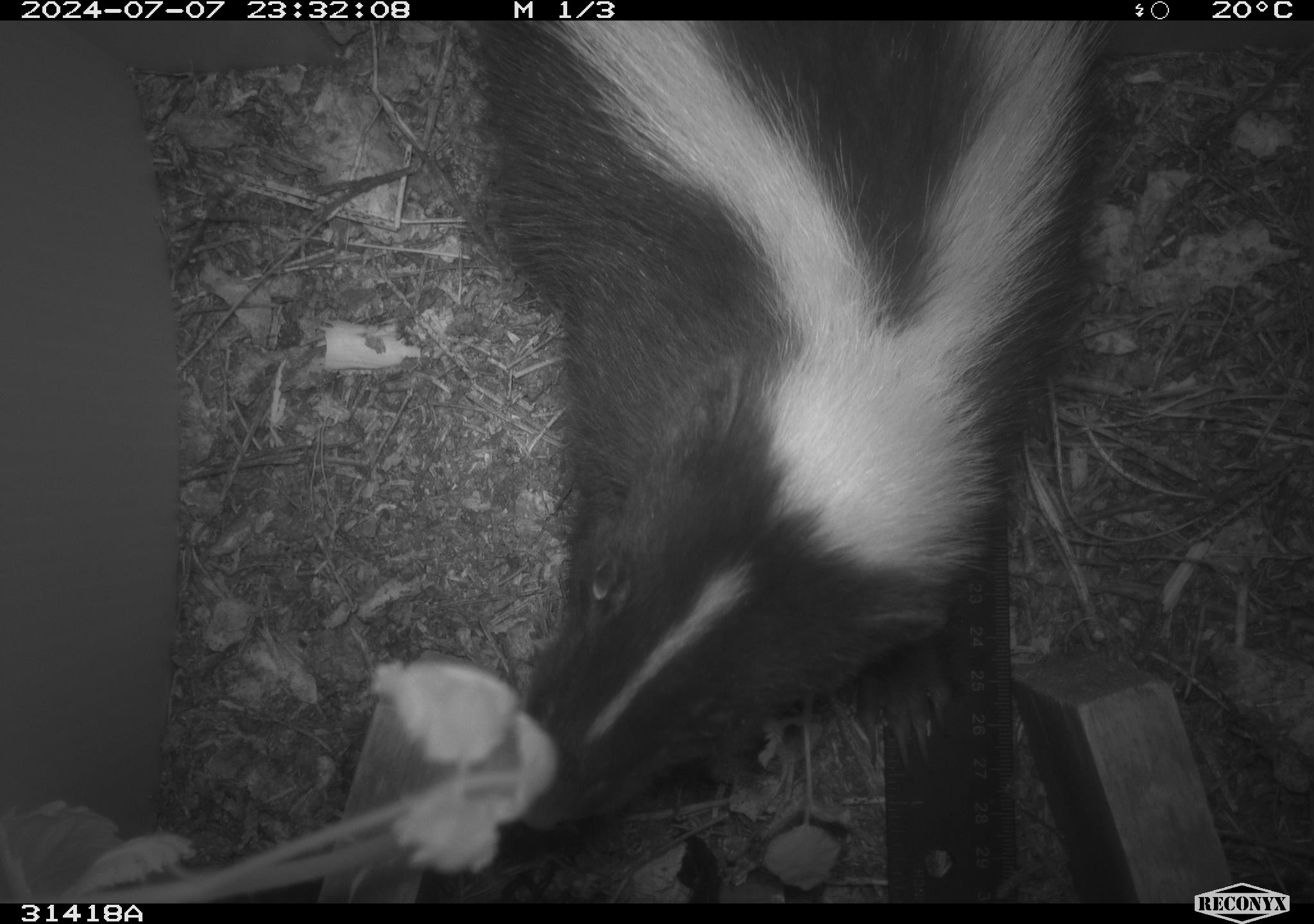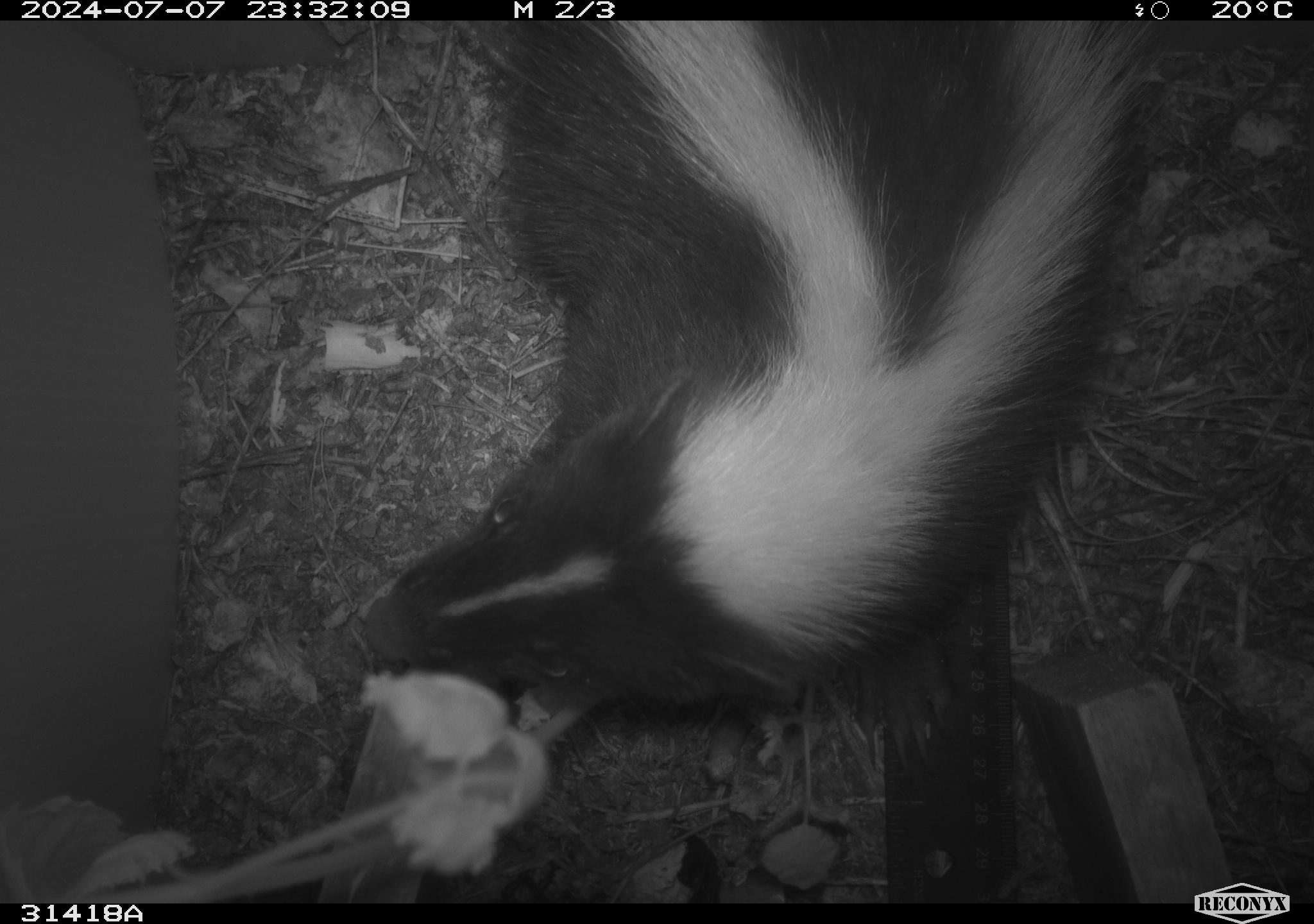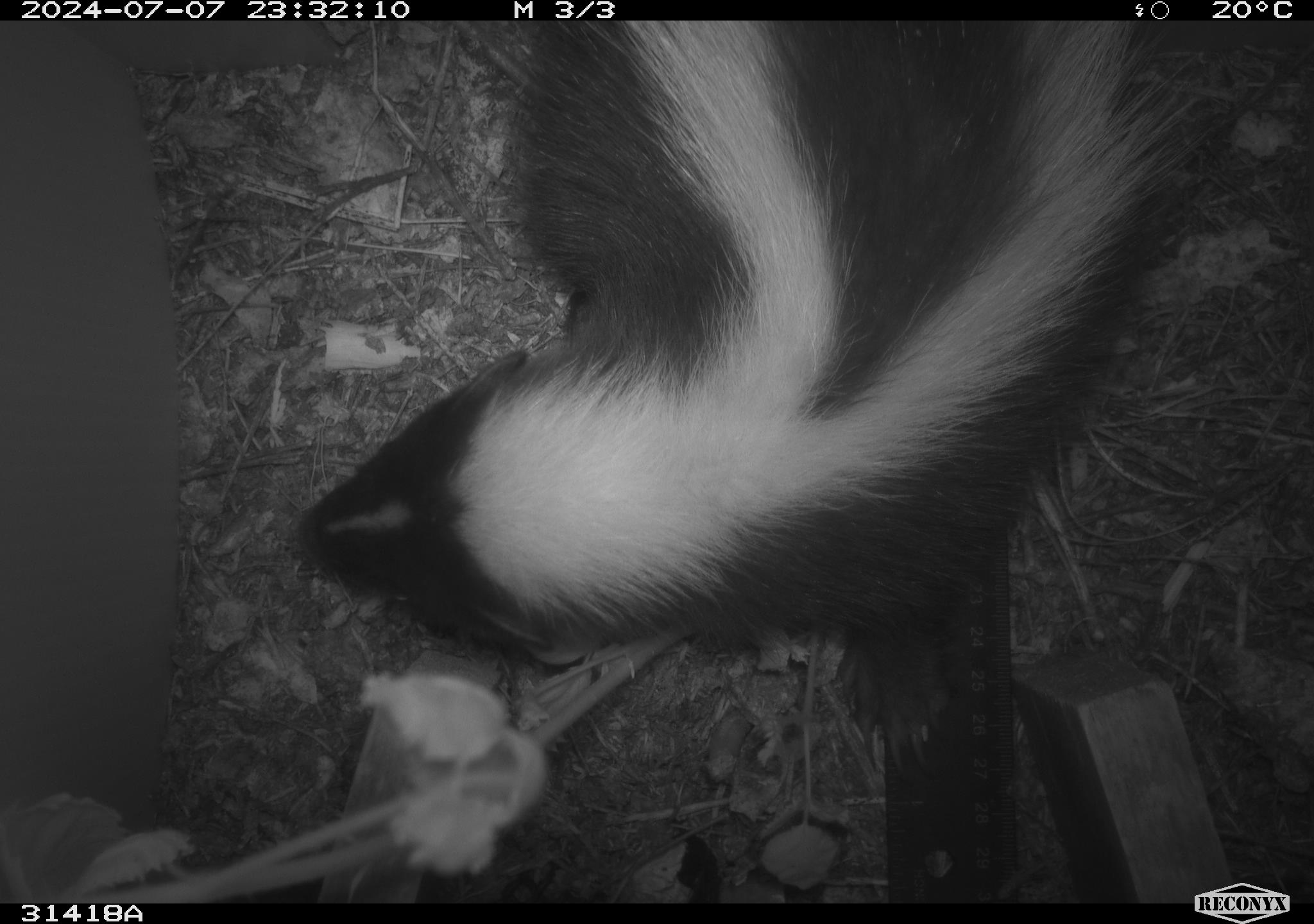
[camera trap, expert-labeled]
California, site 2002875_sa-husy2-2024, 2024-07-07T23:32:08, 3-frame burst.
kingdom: Animalia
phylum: Chordata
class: Mammalia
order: Carnivora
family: Mephitidae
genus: Mephitis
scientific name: Mephitis mephitis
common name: striped skunk